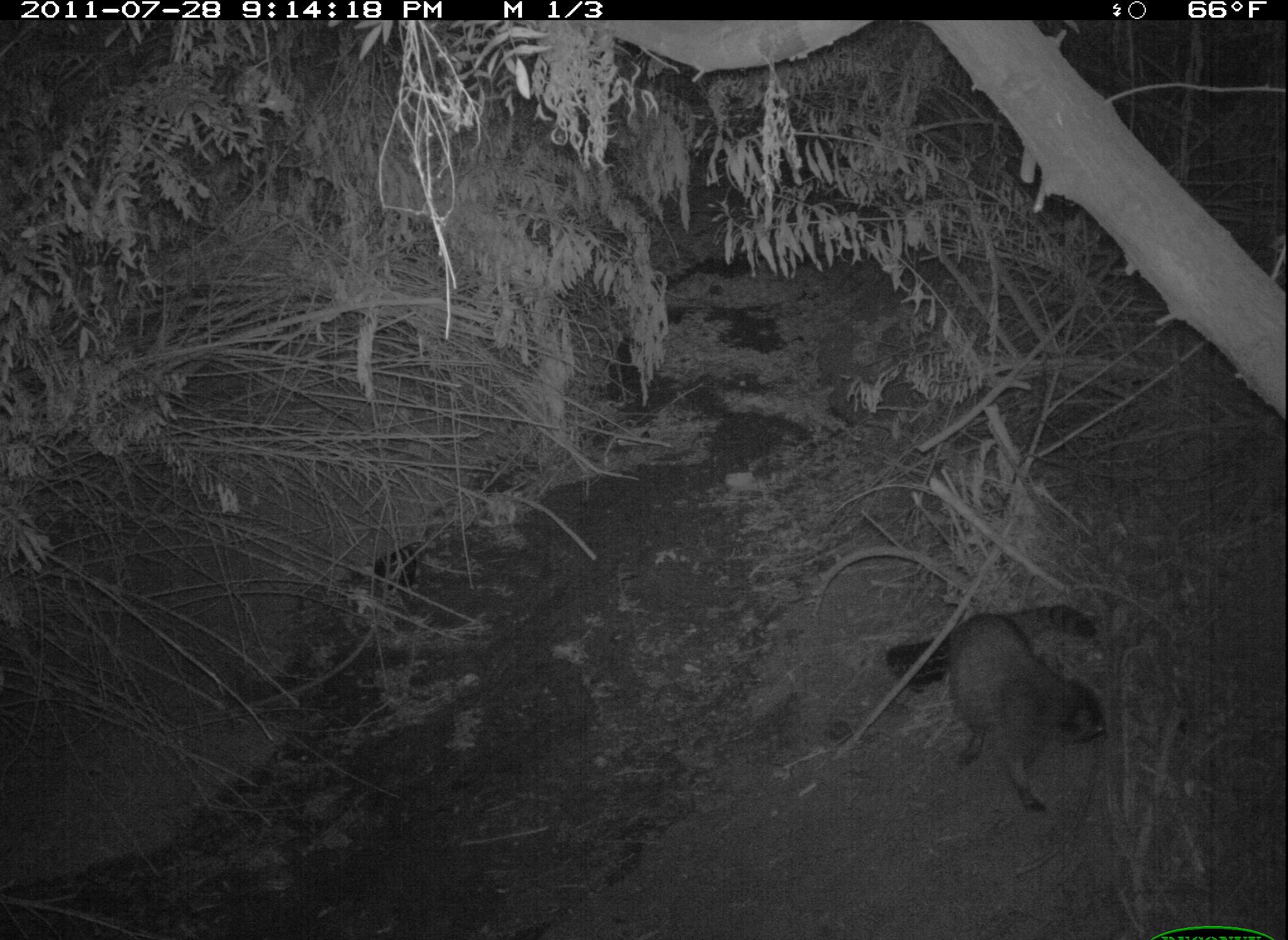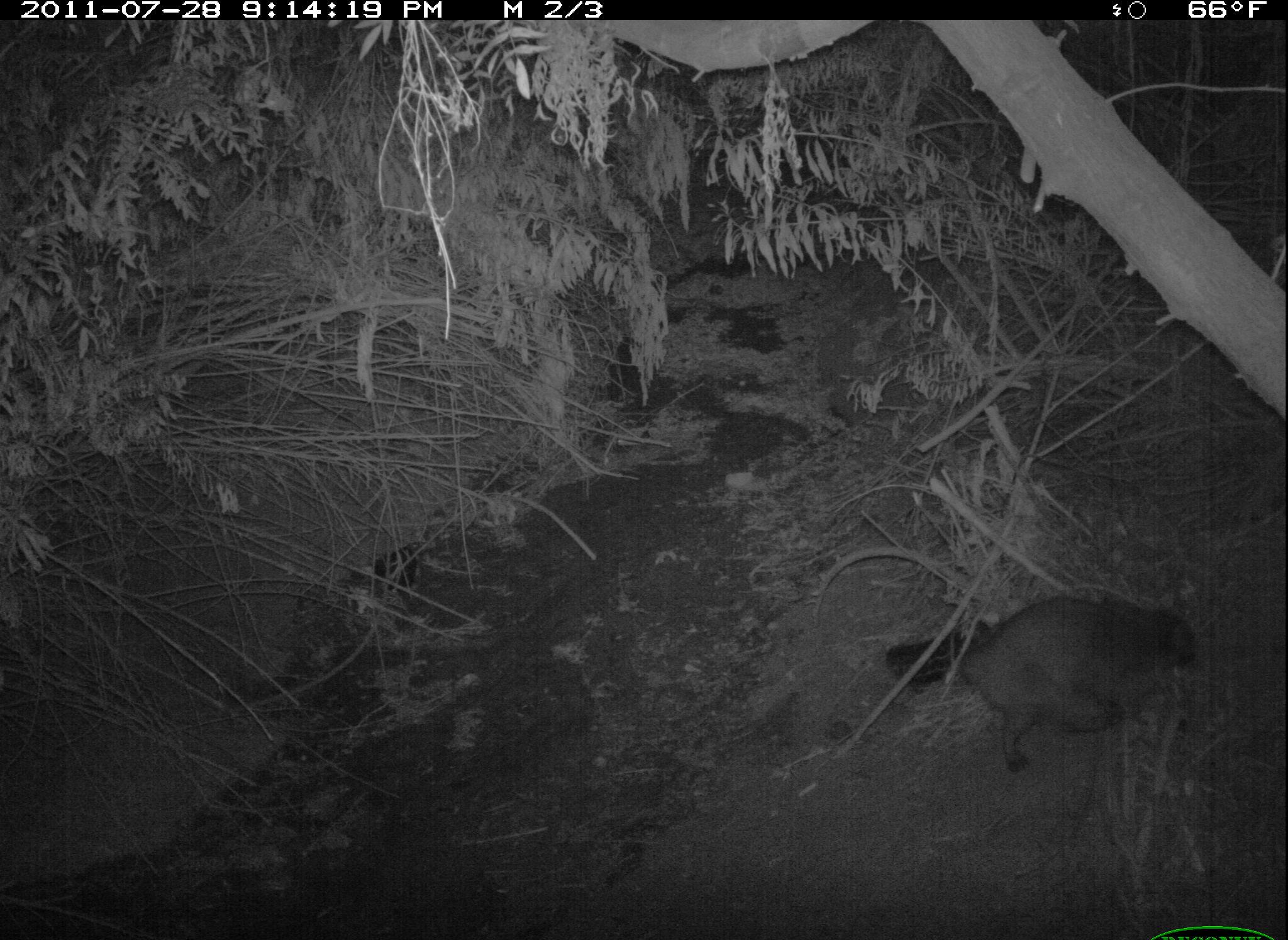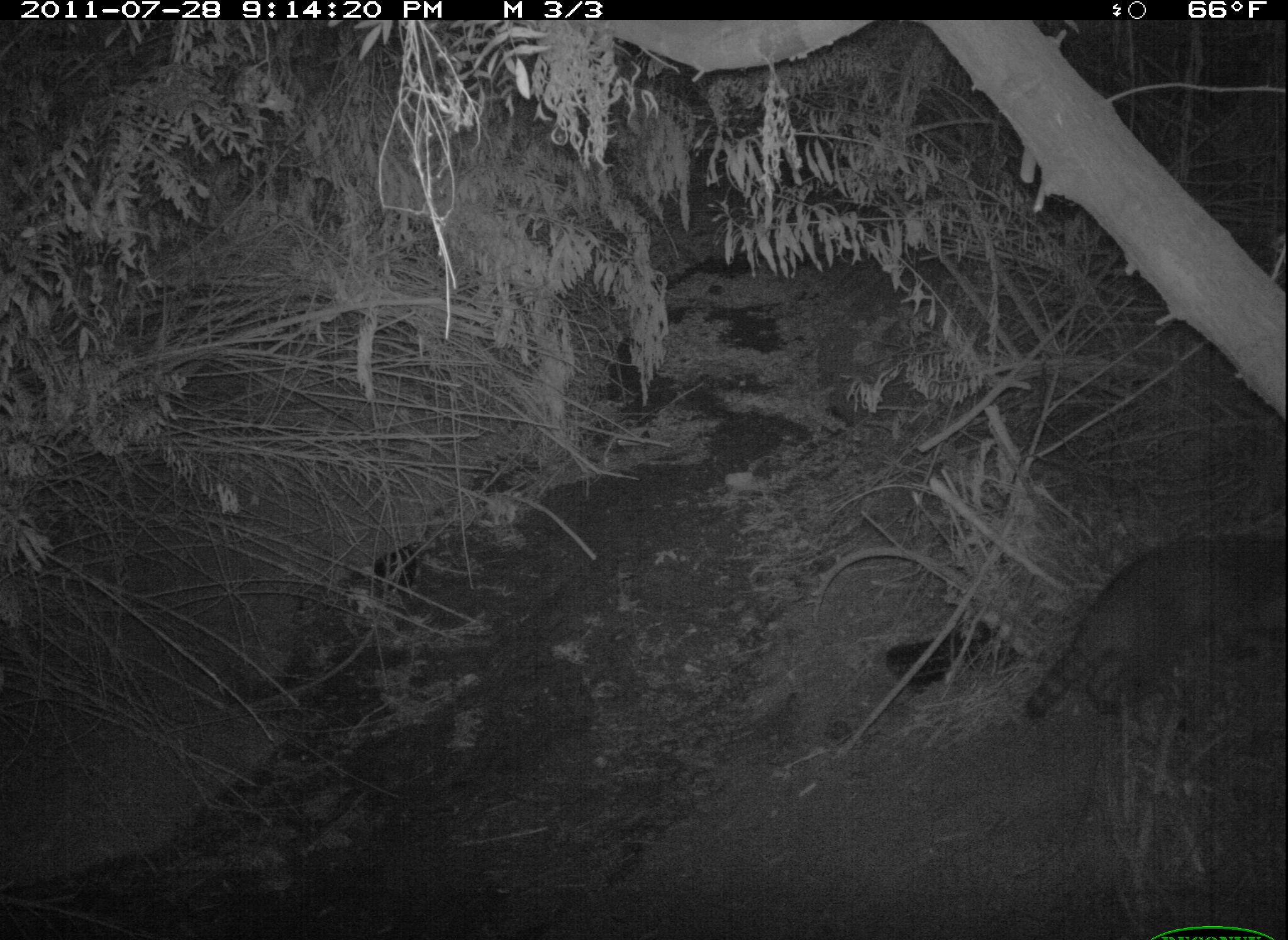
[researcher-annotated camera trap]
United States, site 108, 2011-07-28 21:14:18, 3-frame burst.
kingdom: Animalia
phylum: Chordata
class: Mammalia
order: Carnivora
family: Procyonidae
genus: Procyon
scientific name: Procyon lotor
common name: raccoon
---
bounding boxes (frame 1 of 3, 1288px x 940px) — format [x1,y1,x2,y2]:
raccoon: [905,569,1132,826]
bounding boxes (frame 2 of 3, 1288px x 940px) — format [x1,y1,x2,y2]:
raccoon: [877,575,1222,783]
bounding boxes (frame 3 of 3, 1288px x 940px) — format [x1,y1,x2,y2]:
raccoon: [1000,519,1285,734]